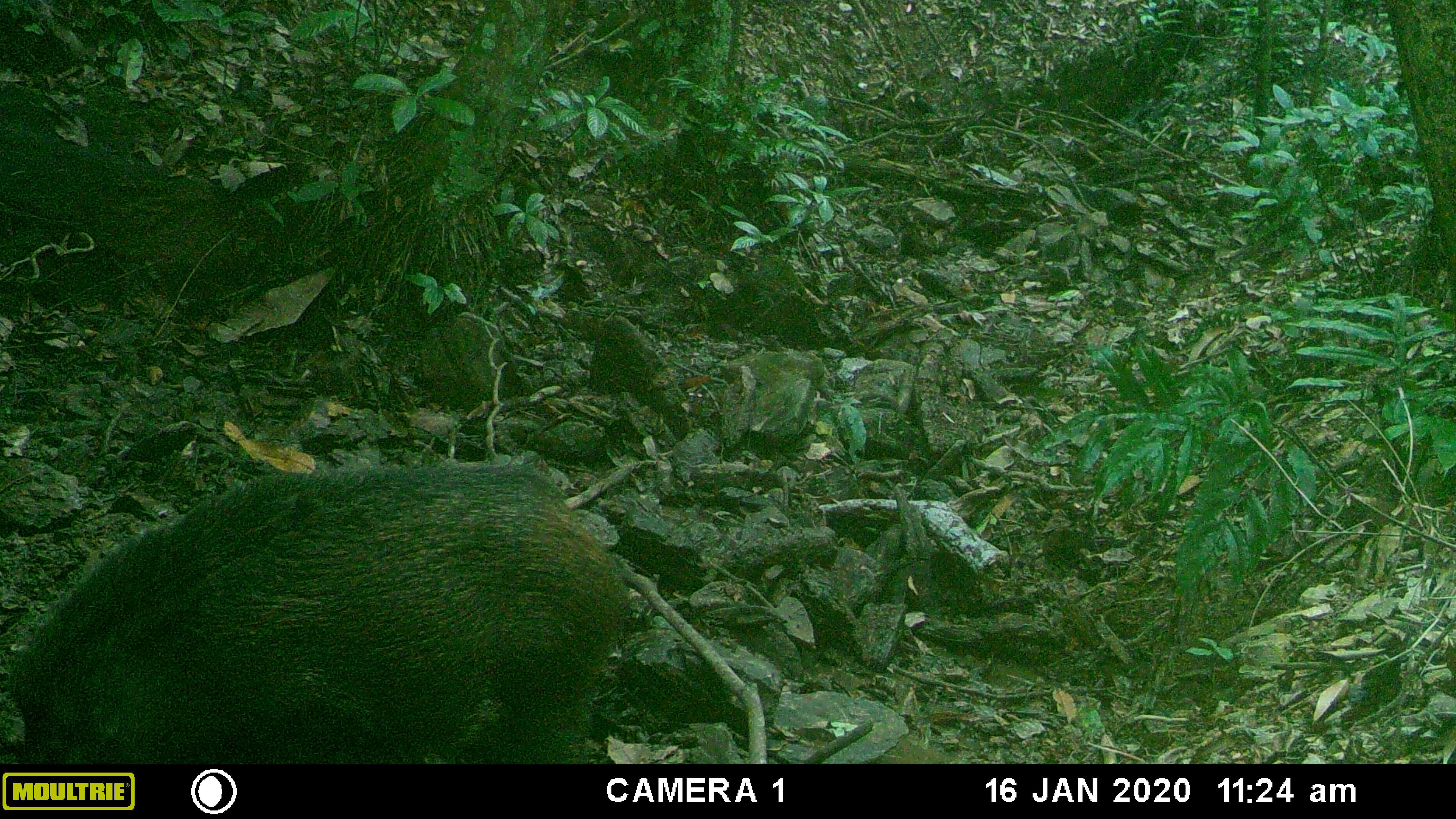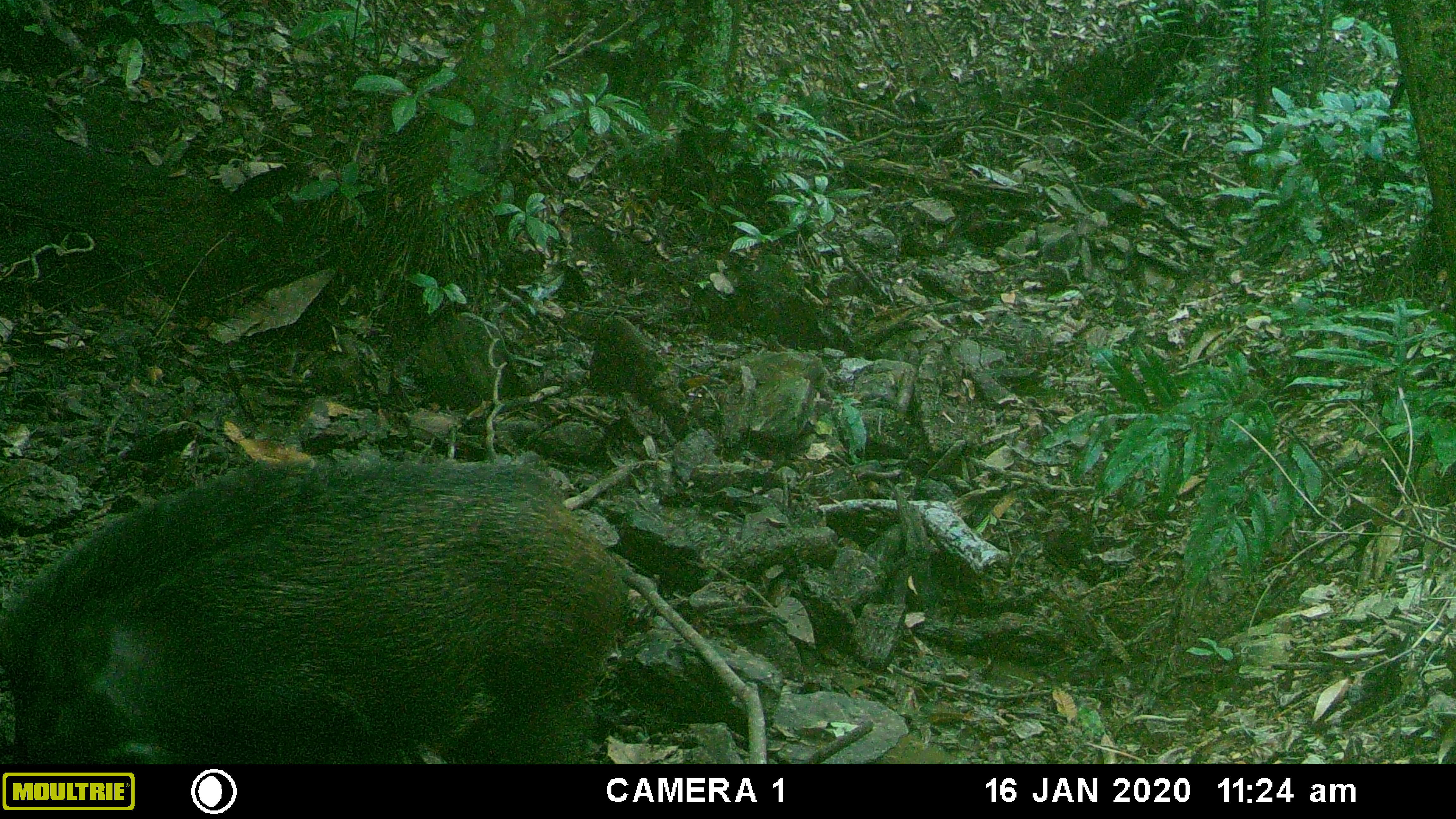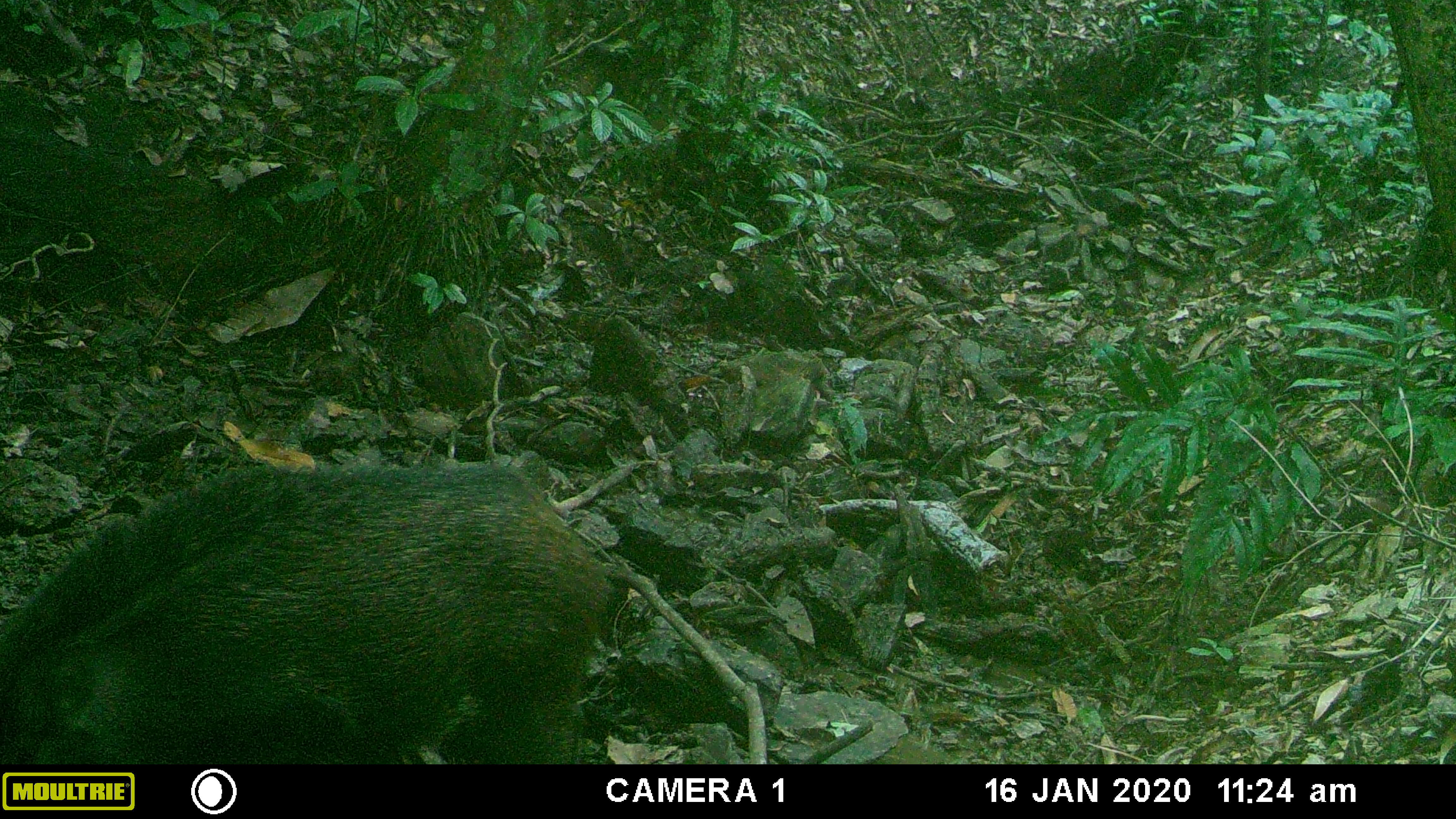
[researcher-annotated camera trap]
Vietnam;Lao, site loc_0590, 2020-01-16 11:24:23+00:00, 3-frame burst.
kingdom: Animalia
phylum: Chordata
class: Mammalia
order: Artiodactyla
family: Suidae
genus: Sus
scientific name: Sus scrofa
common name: eurasian wild pig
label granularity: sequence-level